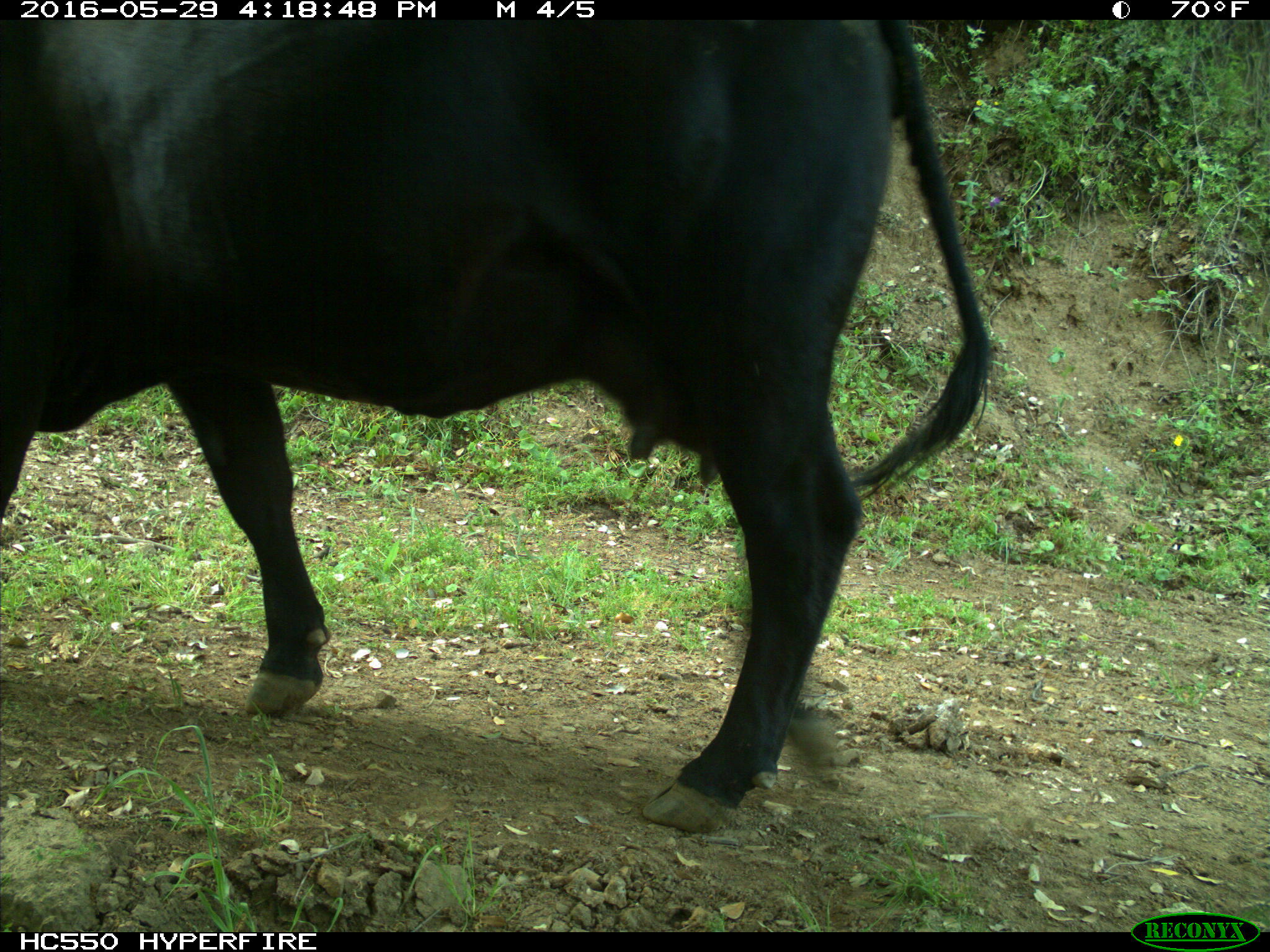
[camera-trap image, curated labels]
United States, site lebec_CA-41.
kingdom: Animalia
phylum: Chordata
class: Mammalia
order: Artiodactyla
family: Bovidae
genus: Bos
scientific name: Bos taurus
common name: domestic cow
Bos taurus (domestic cow).